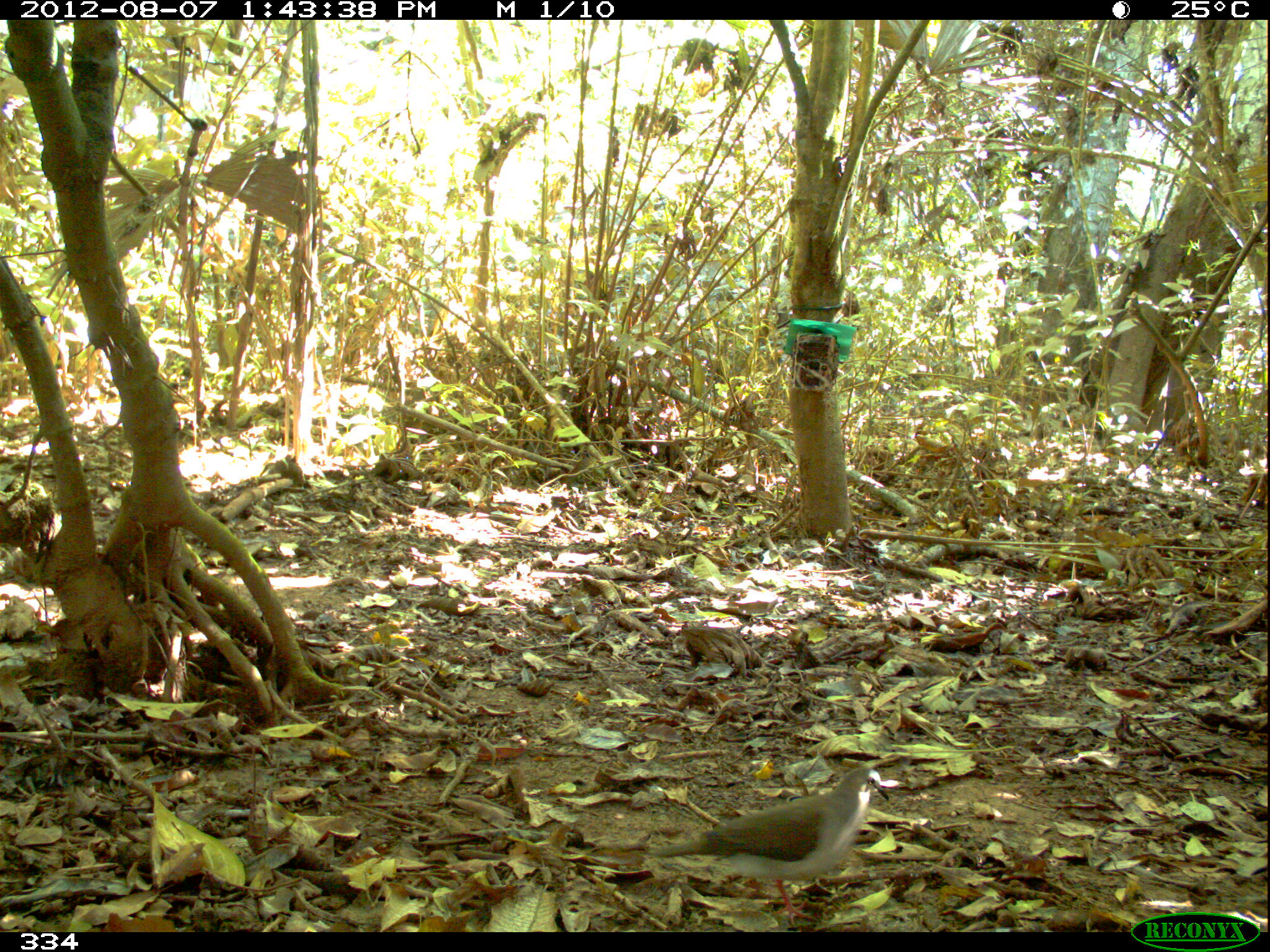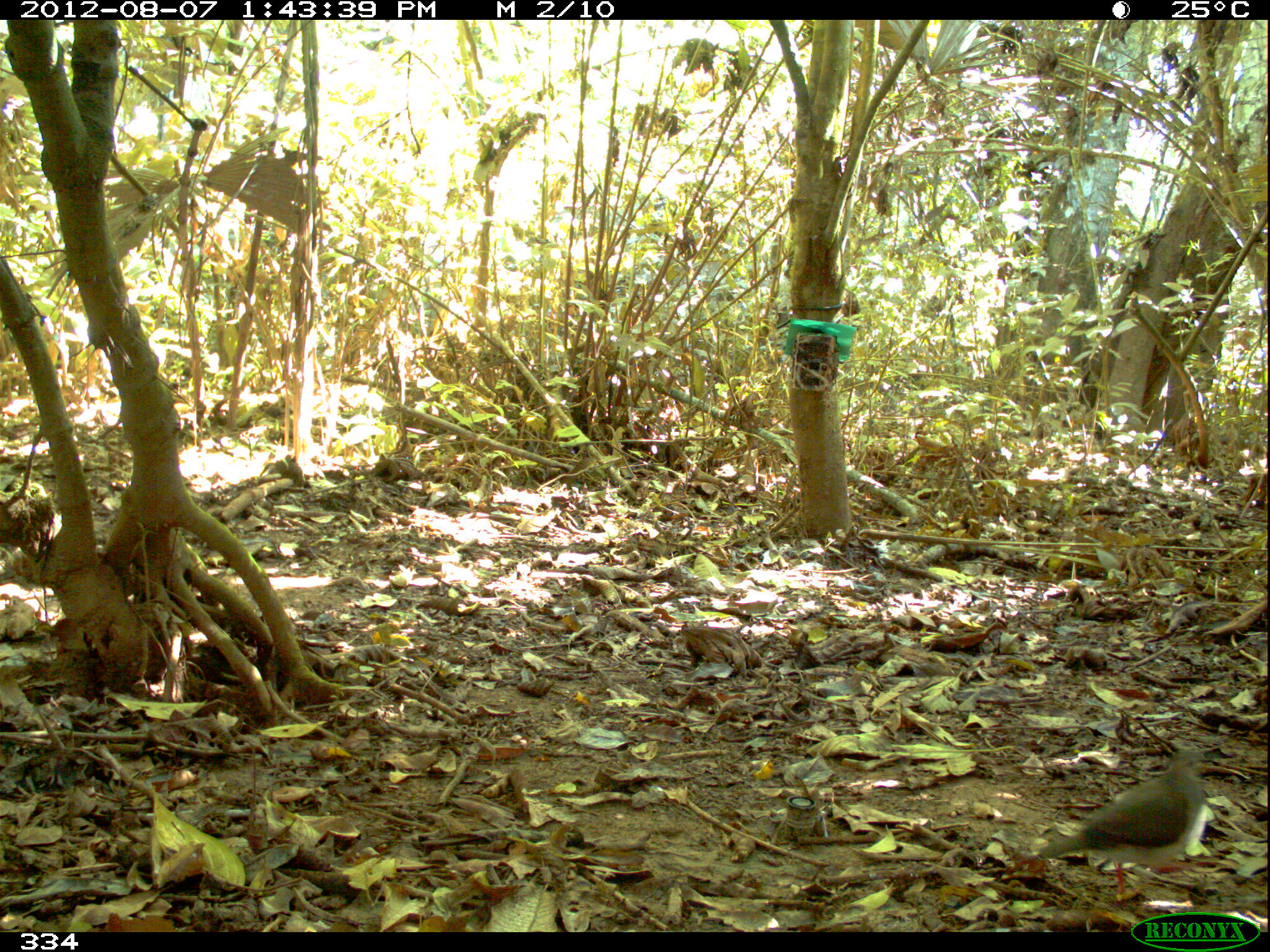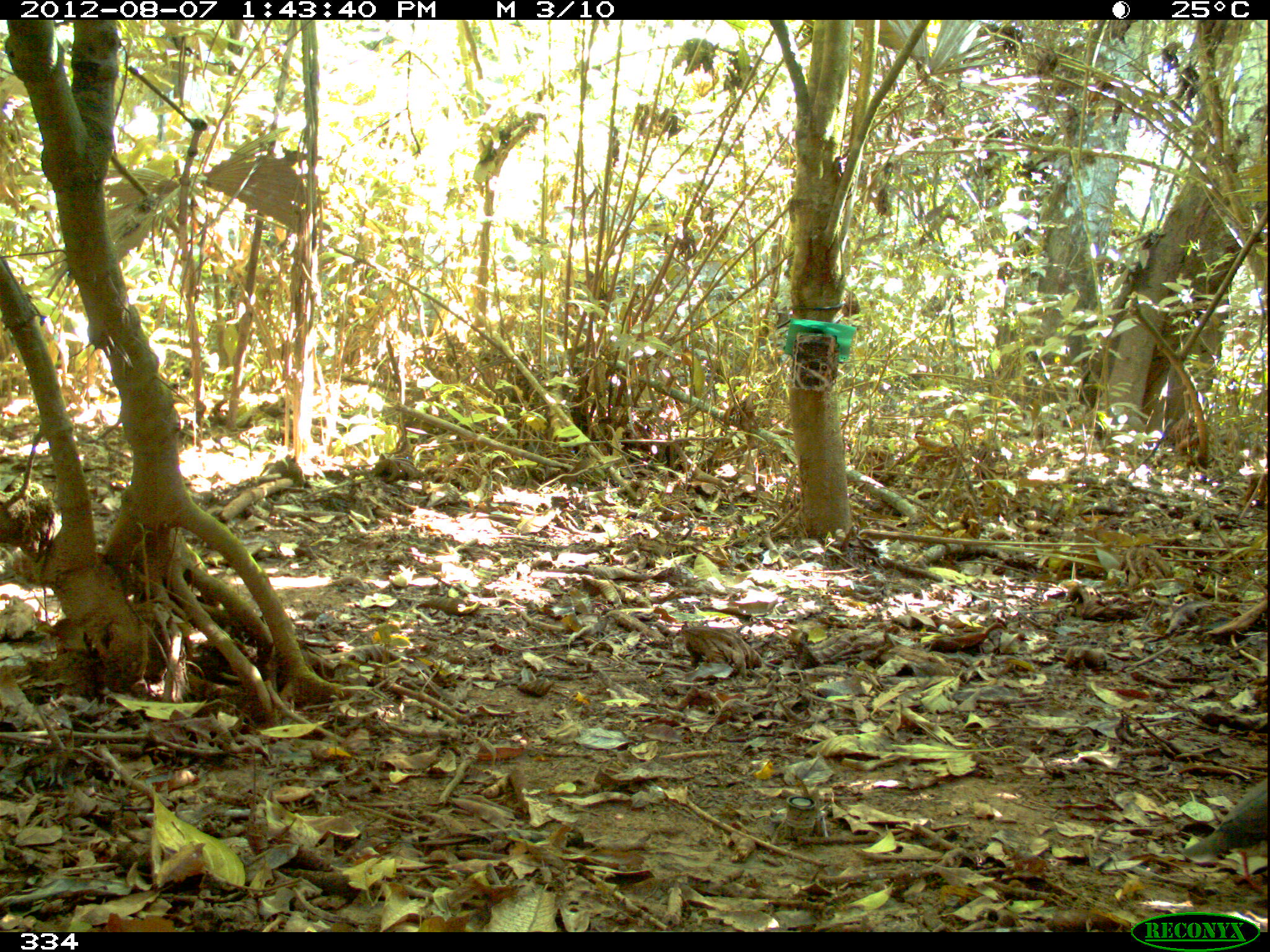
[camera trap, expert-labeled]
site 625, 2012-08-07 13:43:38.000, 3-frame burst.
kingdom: Animalia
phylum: Chordata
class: Aves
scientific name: Aves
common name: bird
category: unknown bird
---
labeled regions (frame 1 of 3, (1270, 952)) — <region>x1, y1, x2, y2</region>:
unknown bird: <region>649, 765, 889, 927</region>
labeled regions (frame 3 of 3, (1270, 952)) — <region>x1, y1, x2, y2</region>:
unknown bird: <region>1183, 771, 1268, 893</region>